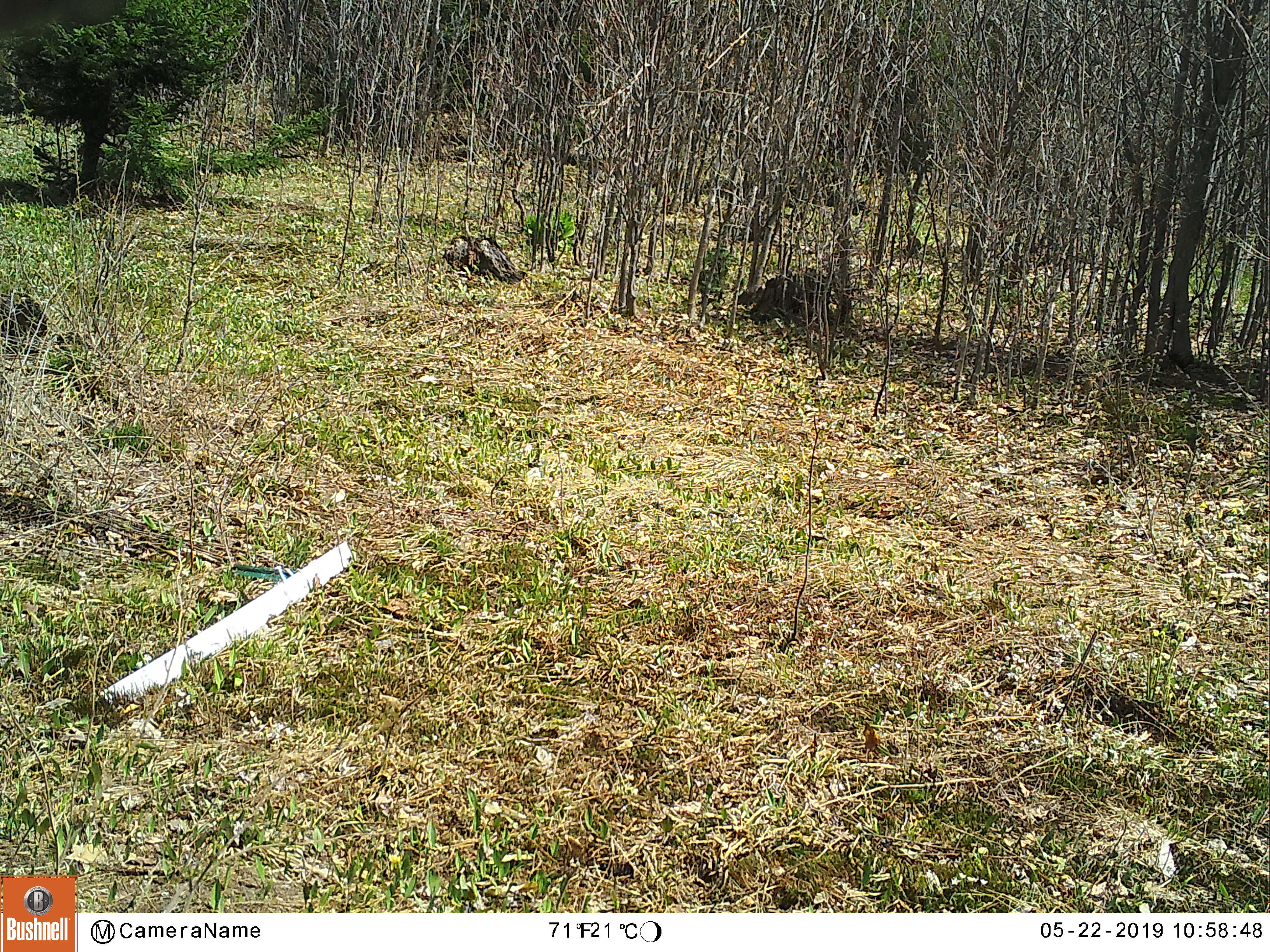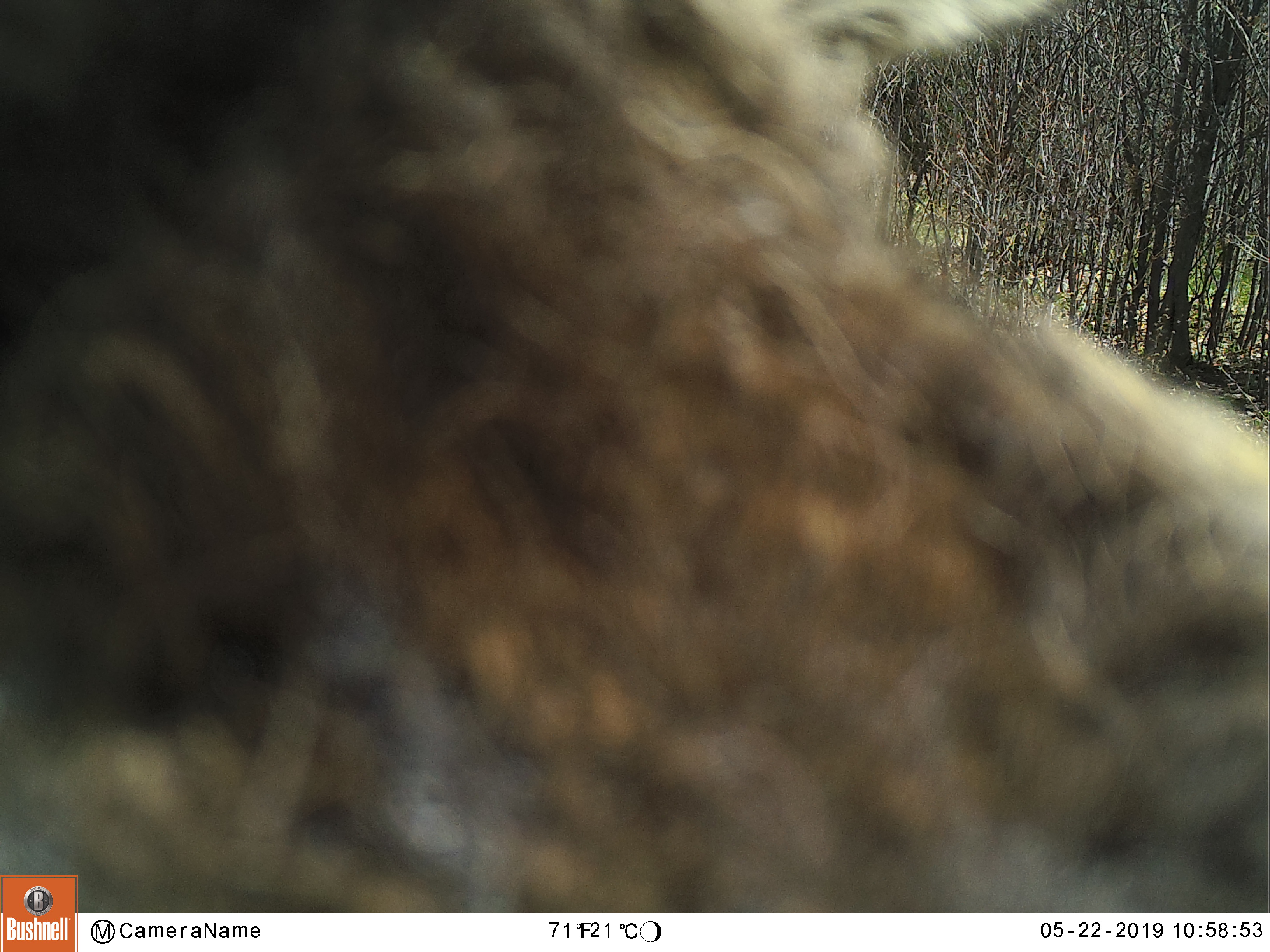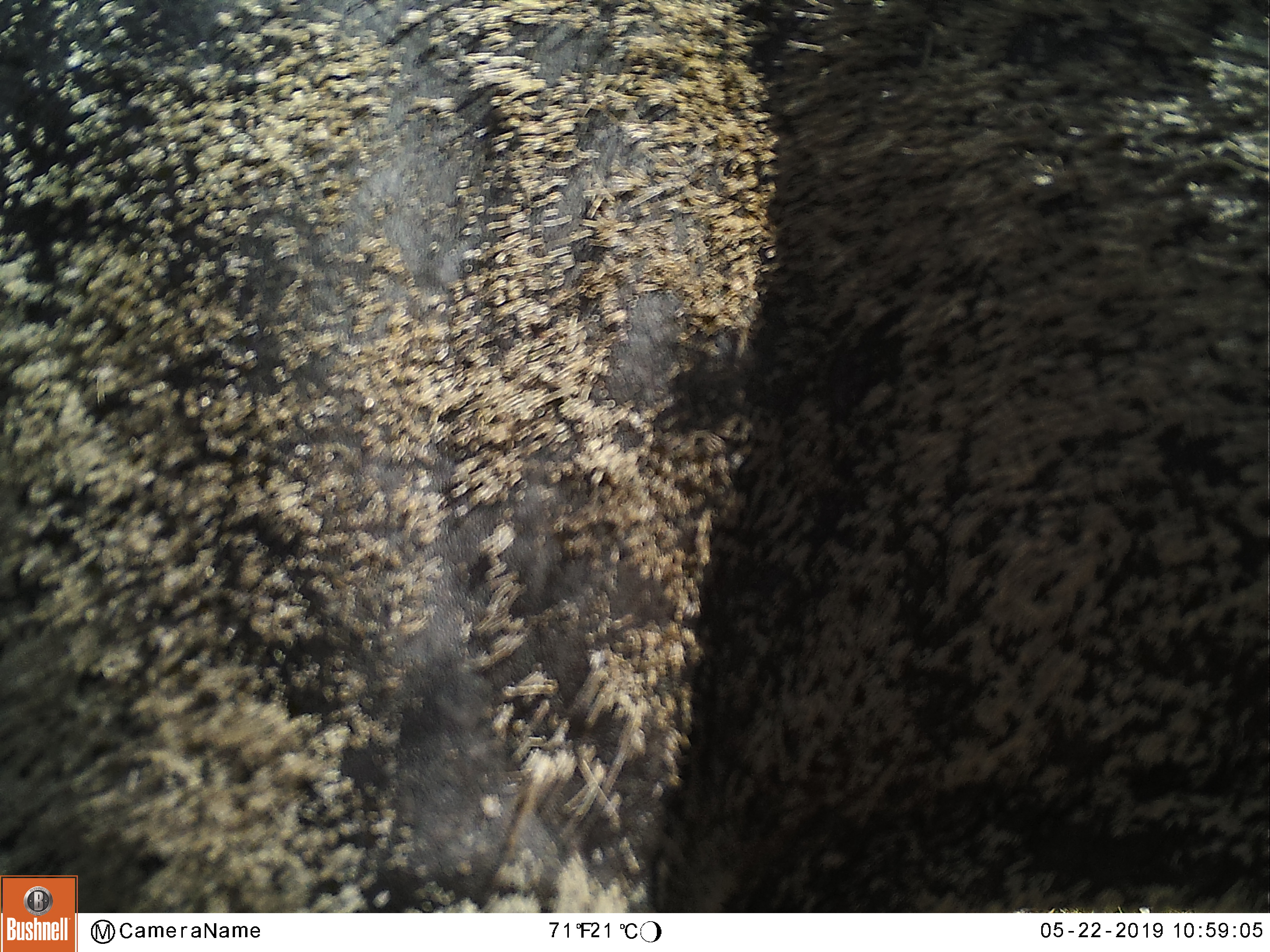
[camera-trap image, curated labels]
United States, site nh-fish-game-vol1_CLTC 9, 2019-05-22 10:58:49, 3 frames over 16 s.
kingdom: Animalia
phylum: Chordata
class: Mammalia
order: Artiodactyla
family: Cervidae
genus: Alces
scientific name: Alces alces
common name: moose